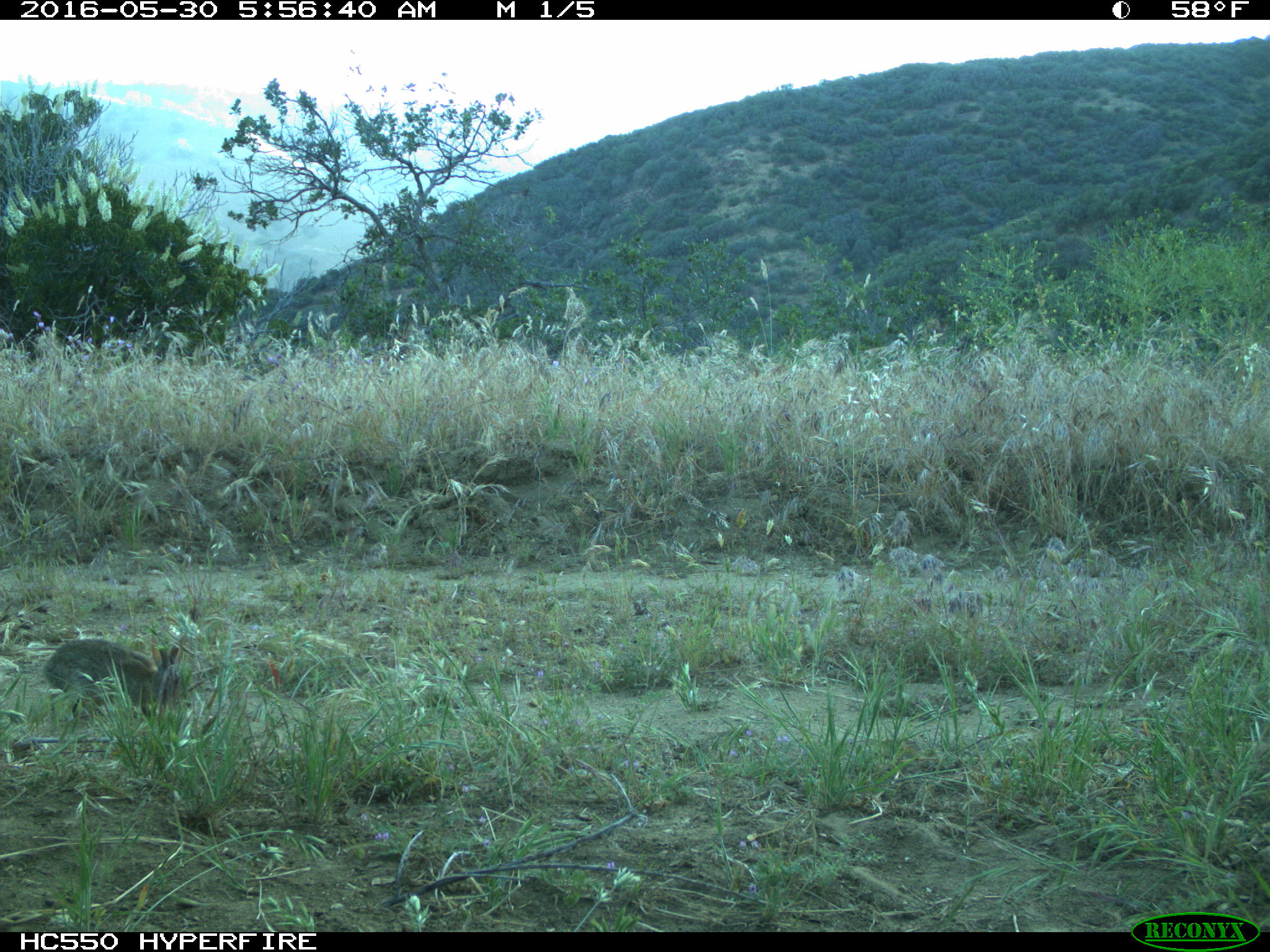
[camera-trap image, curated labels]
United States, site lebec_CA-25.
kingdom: Animalia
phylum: Chordata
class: Mammalia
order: Lagomorpha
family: Leporidae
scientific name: Leporidae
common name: rabbits and hares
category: unidentified rabbit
Unidentified rabbit (rabbits and hares) (Leporidae).